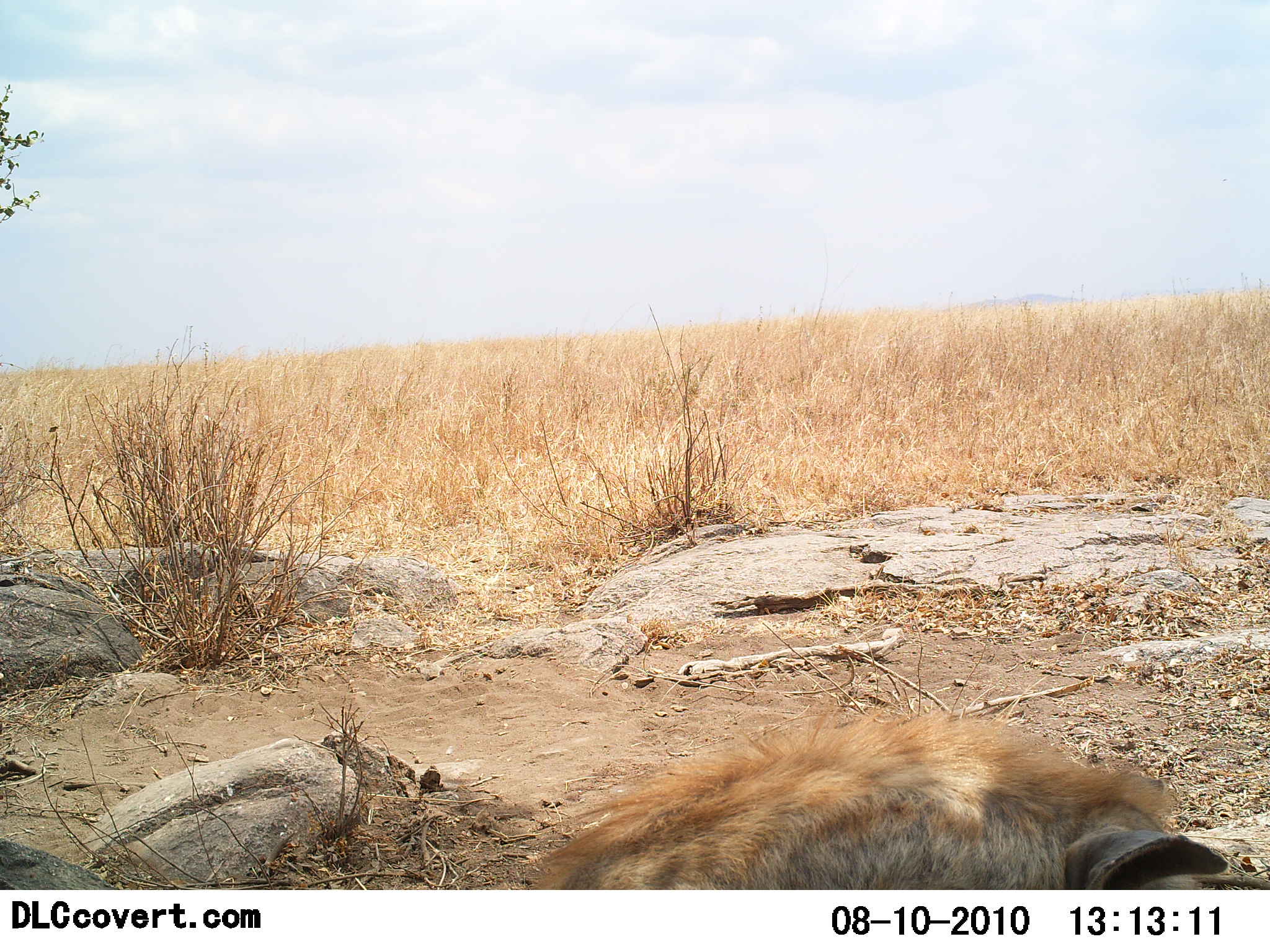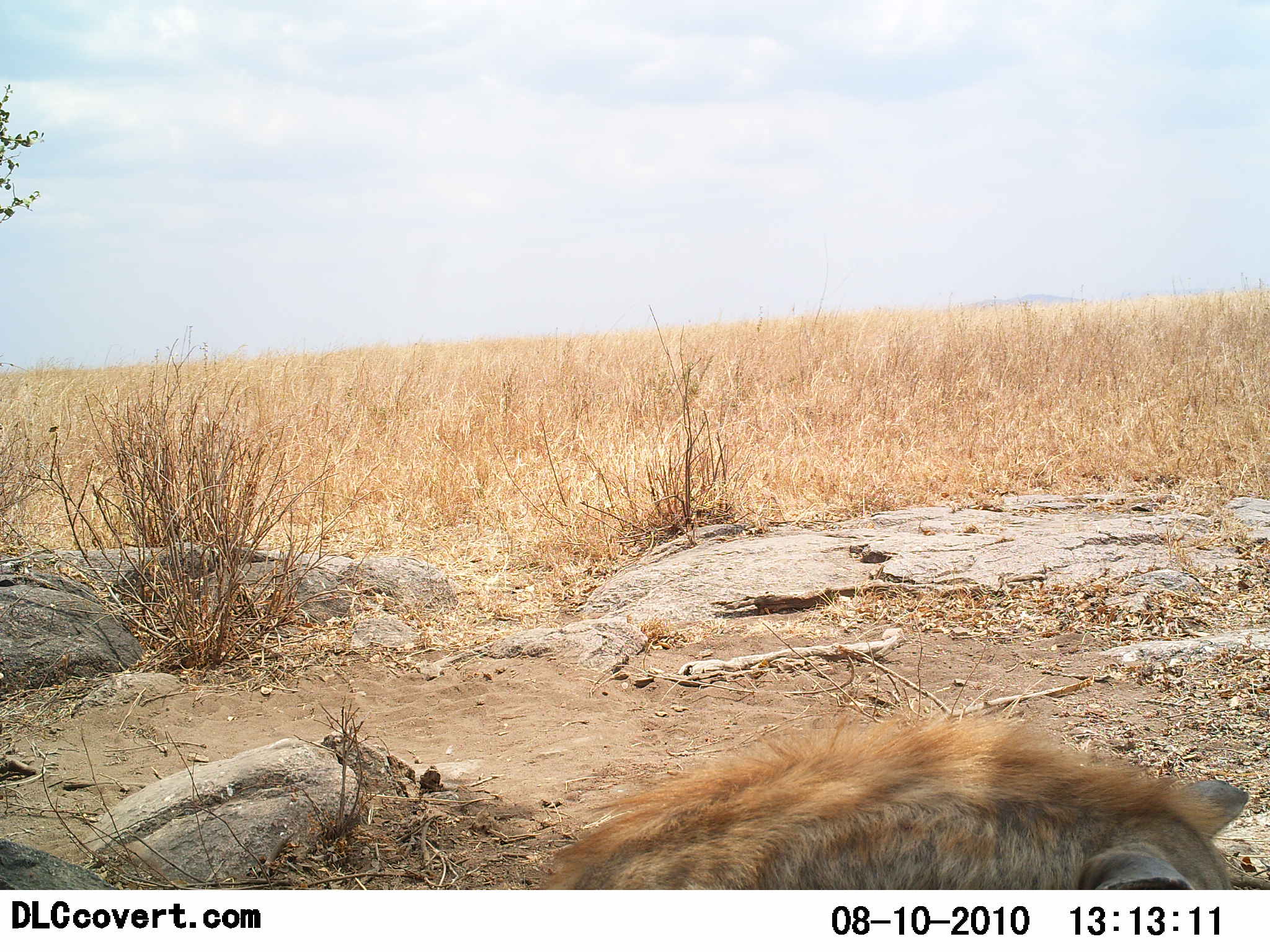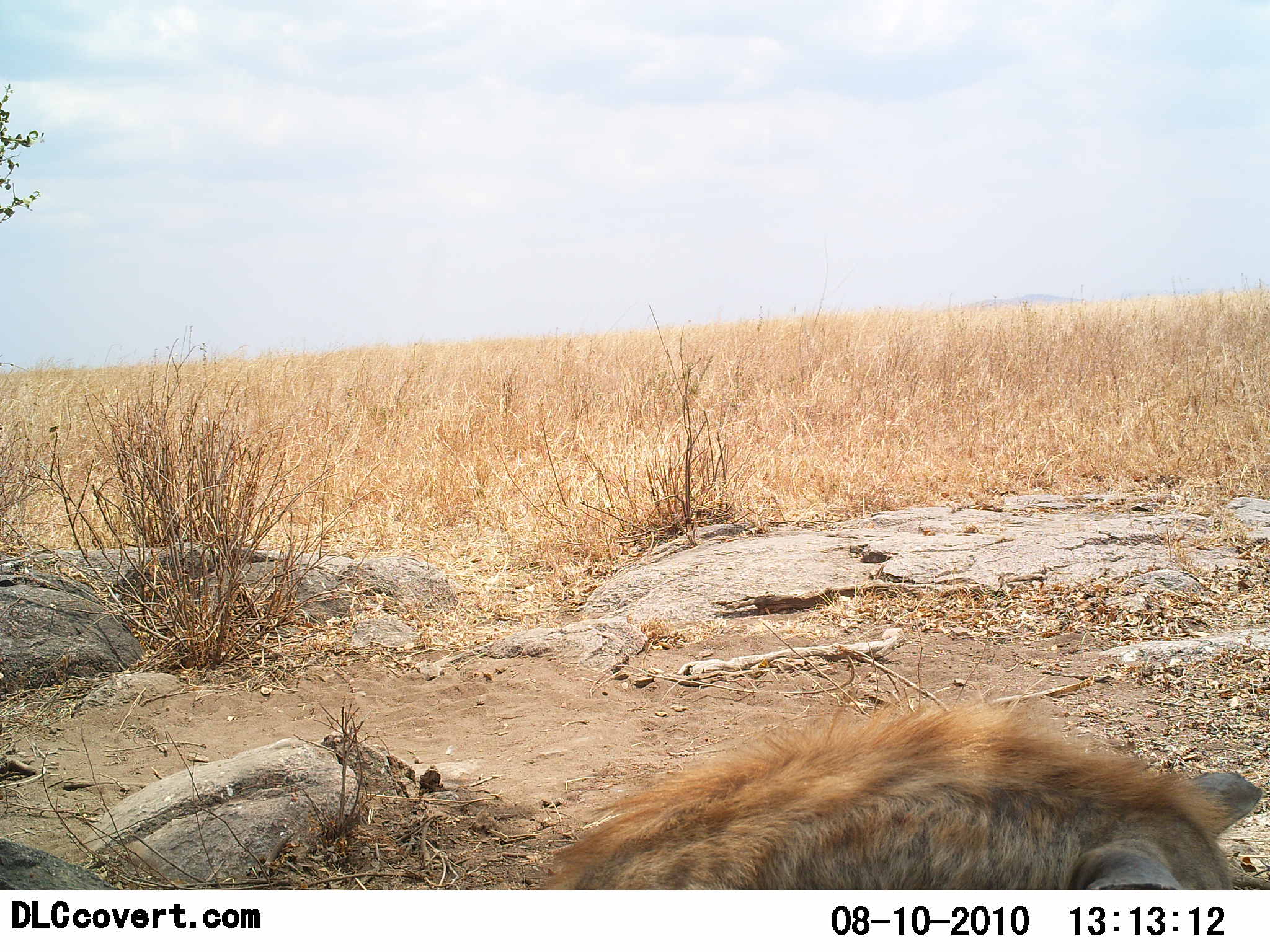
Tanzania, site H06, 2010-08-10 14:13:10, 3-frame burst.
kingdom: Animalia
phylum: Chordata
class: Mammalia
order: Carnivora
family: Hyaenidae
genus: Crocuta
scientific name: Crocuta crocuta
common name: spotted hyena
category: hyenaspotted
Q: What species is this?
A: Hyenaspotted (spotted hyena) (Crocuta crocuta).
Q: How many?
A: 1.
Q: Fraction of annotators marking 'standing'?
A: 7%.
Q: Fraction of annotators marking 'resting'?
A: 71%.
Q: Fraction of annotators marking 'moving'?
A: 7%.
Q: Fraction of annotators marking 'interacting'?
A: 0%.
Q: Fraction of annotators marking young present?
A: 0%.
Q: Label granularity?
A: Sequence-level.